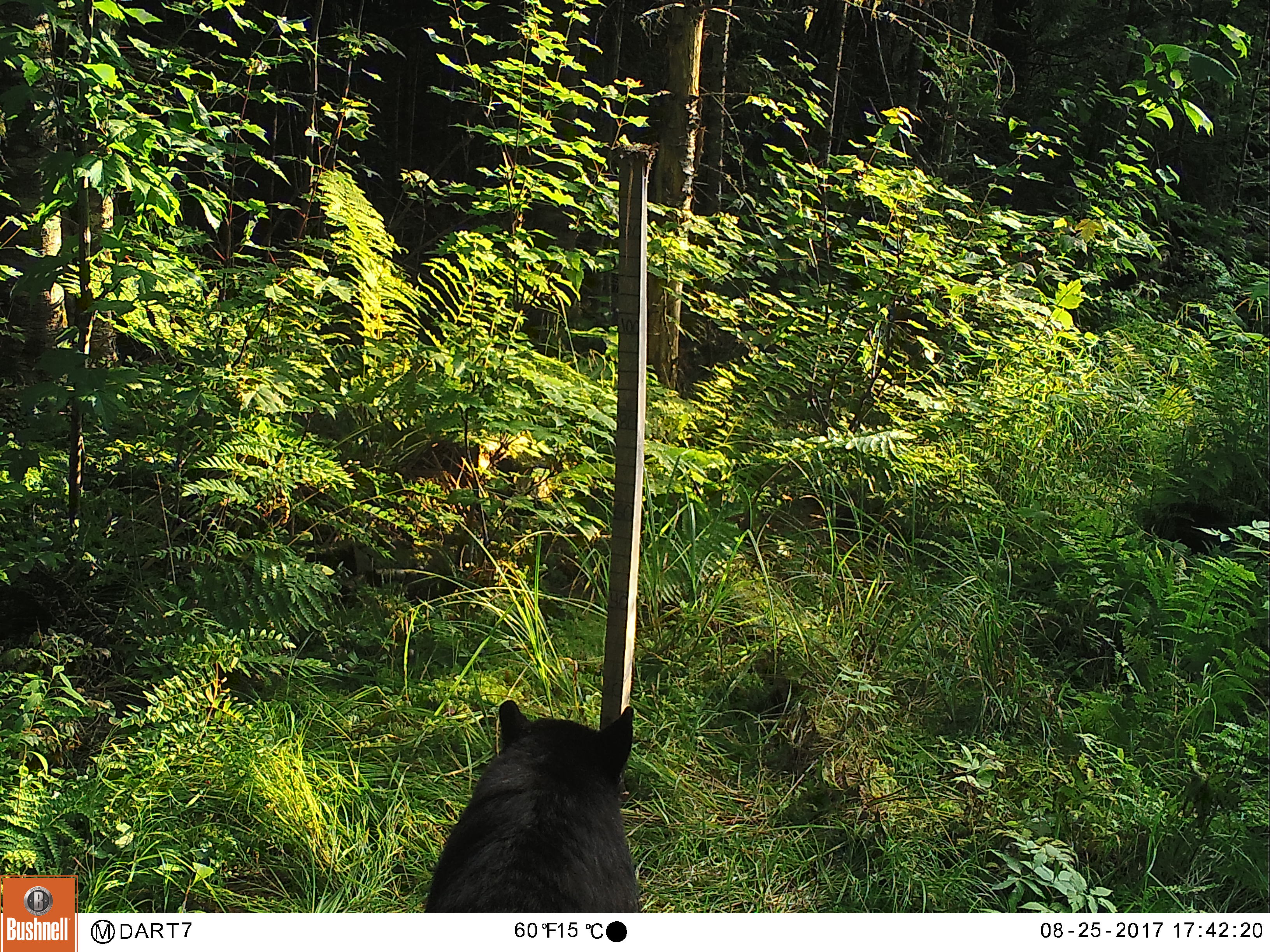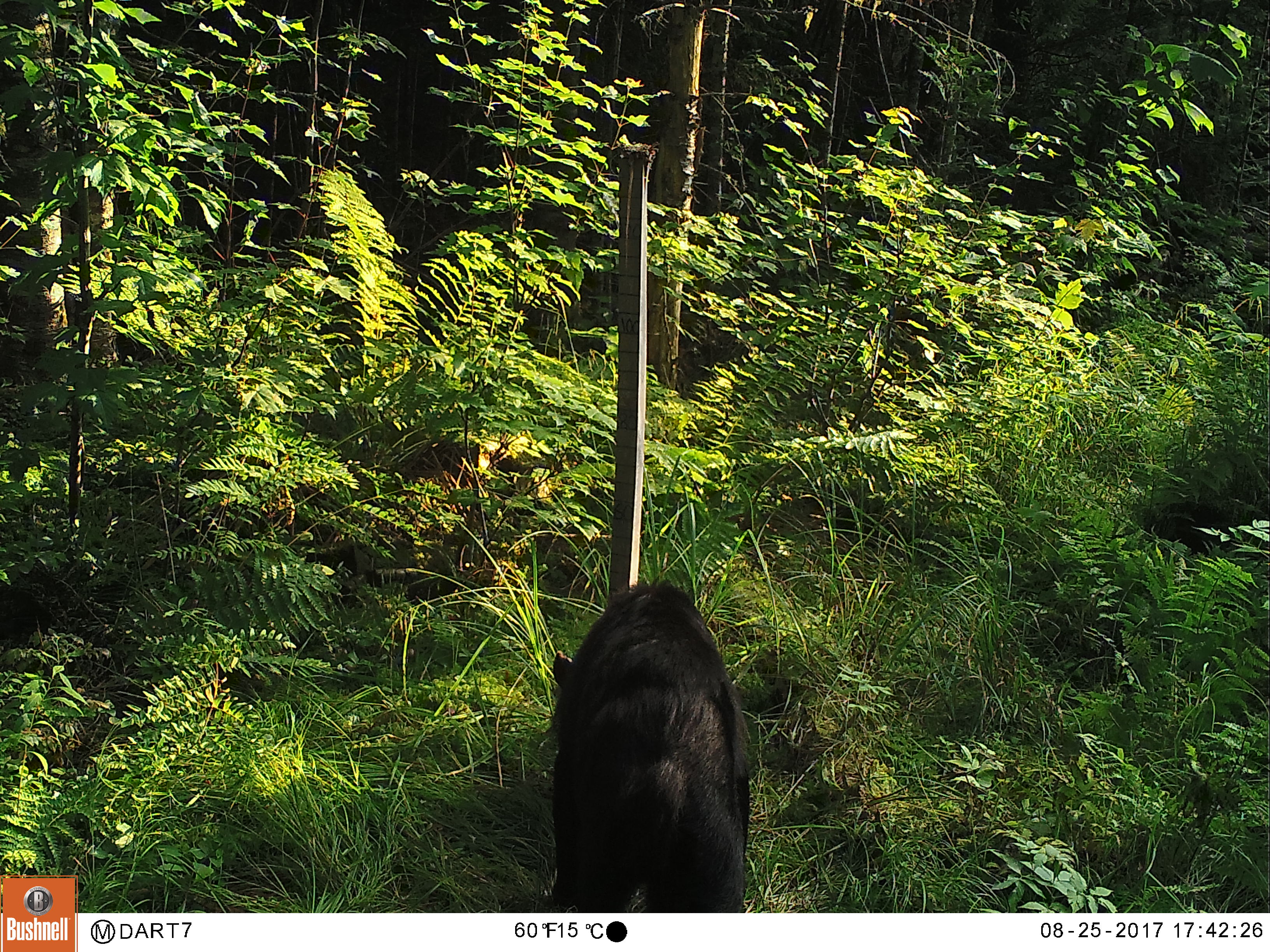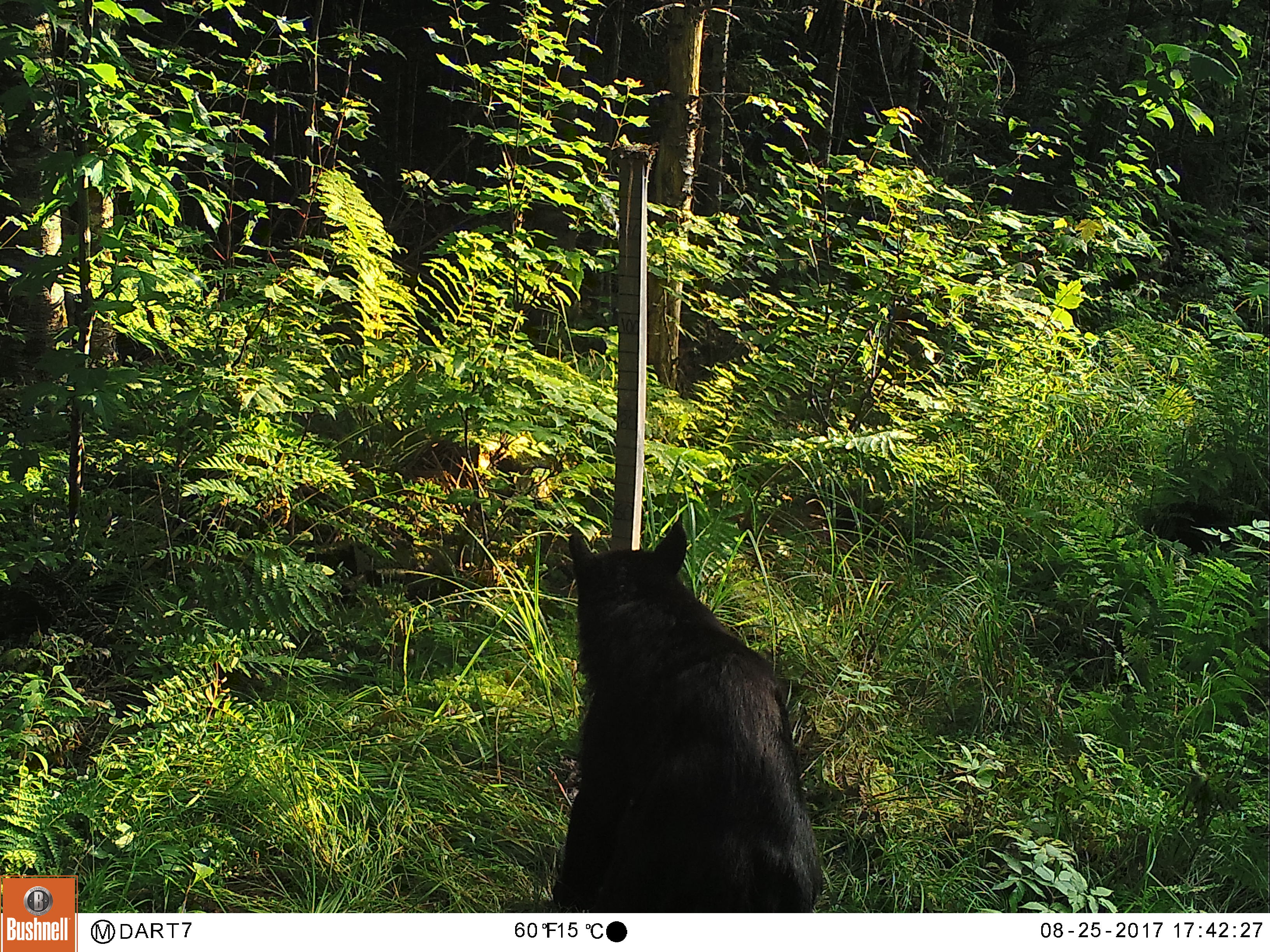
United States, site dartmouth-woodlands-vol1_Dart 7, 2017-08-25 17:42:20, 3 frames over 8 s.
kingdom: Animalia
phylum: Chordata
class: Mammalia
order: Carnivora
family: Ursidae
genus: Ursus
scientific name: Ursus americanus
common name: black bear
Black bear (Ursus americanus).